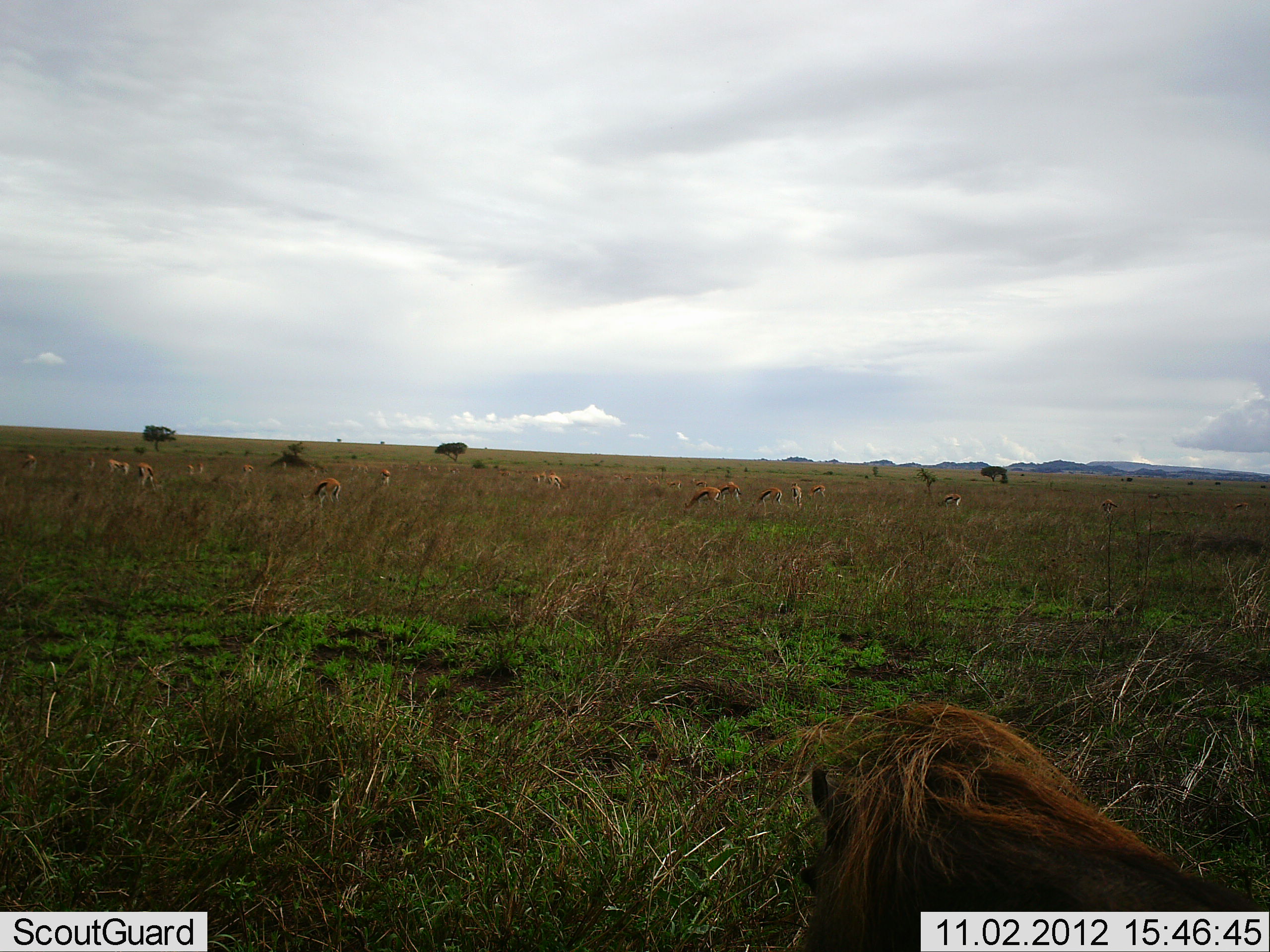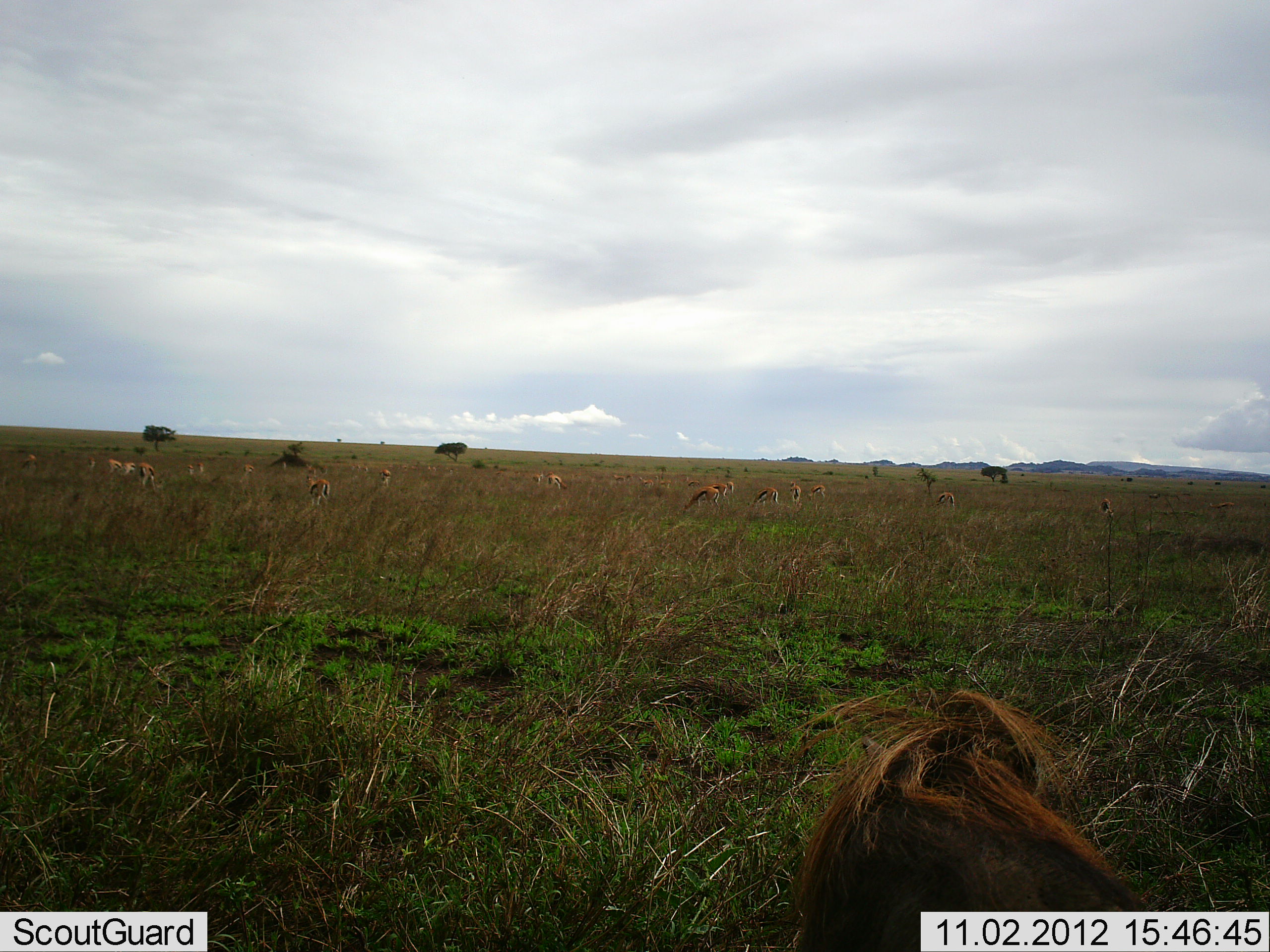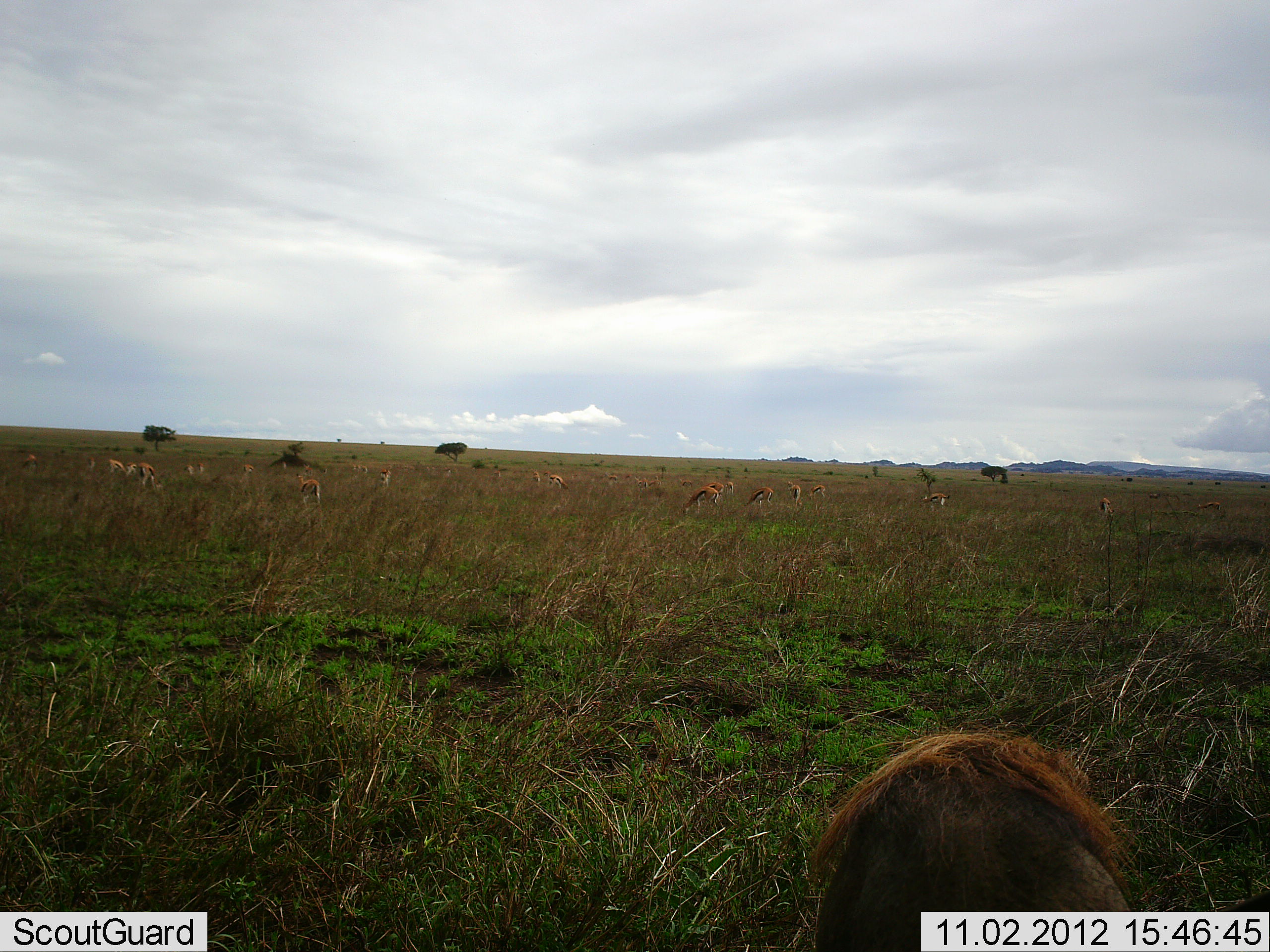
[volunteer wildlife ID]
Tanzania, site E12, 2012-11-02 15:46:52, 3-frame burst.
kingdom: Animalia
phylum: Chordata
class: Mammalia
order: Artiodactyla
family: Bovidae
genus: Eudorcas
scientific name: Eudorcas thomsonii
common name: thomson's gazelle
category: gazellethomsons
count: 11-50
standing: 75%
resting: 6%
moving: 38%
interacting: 0%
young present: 0%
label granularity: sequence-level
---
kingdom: Animalia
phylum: Chordata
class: Mammalia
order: Artiodactyla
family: Suidae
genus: Phacochoerus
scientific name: Phacochoerus africanus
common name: warthog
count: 1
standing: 45%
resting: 18%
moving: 36%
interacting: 0%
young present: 0%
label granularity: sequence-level